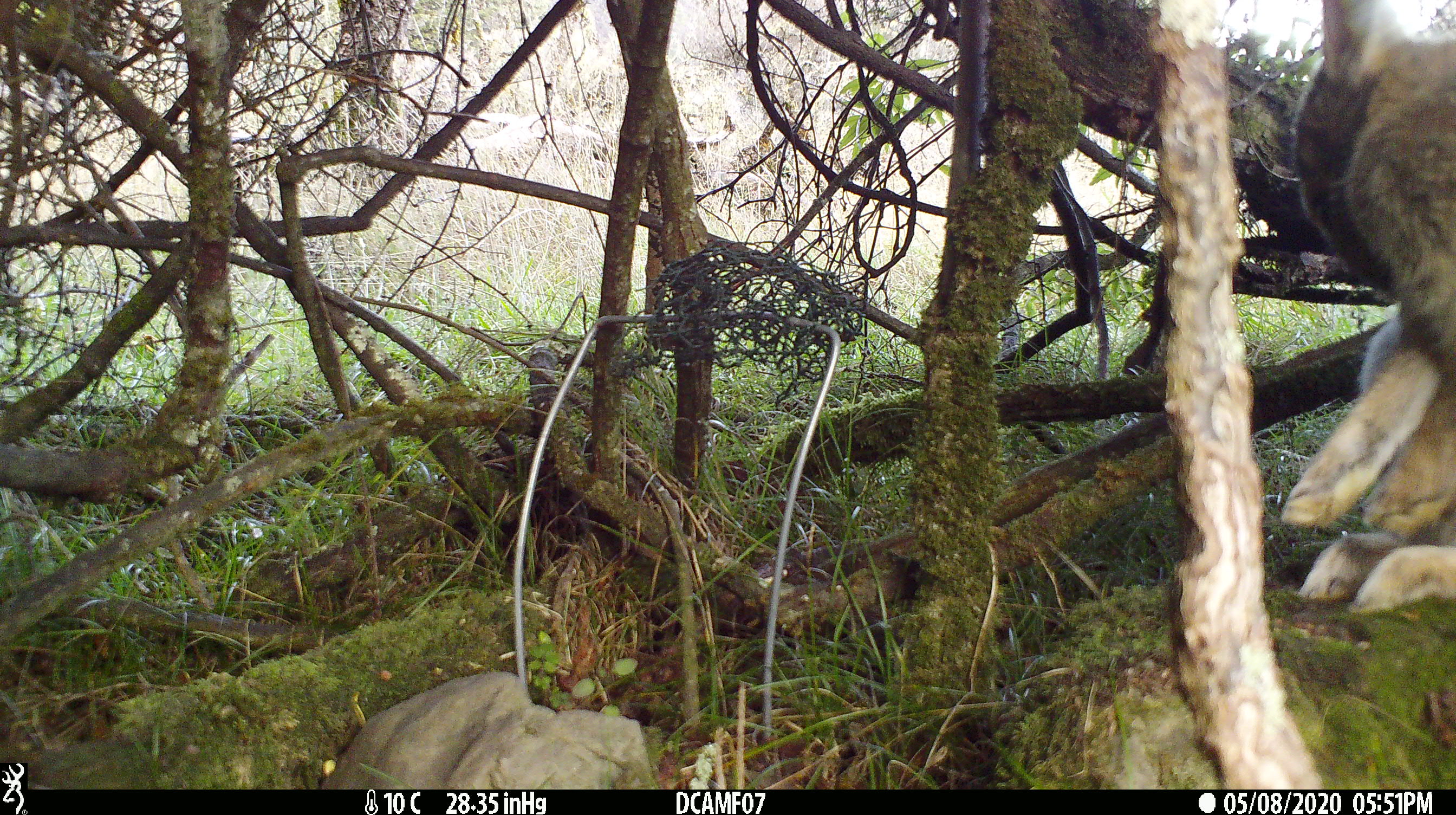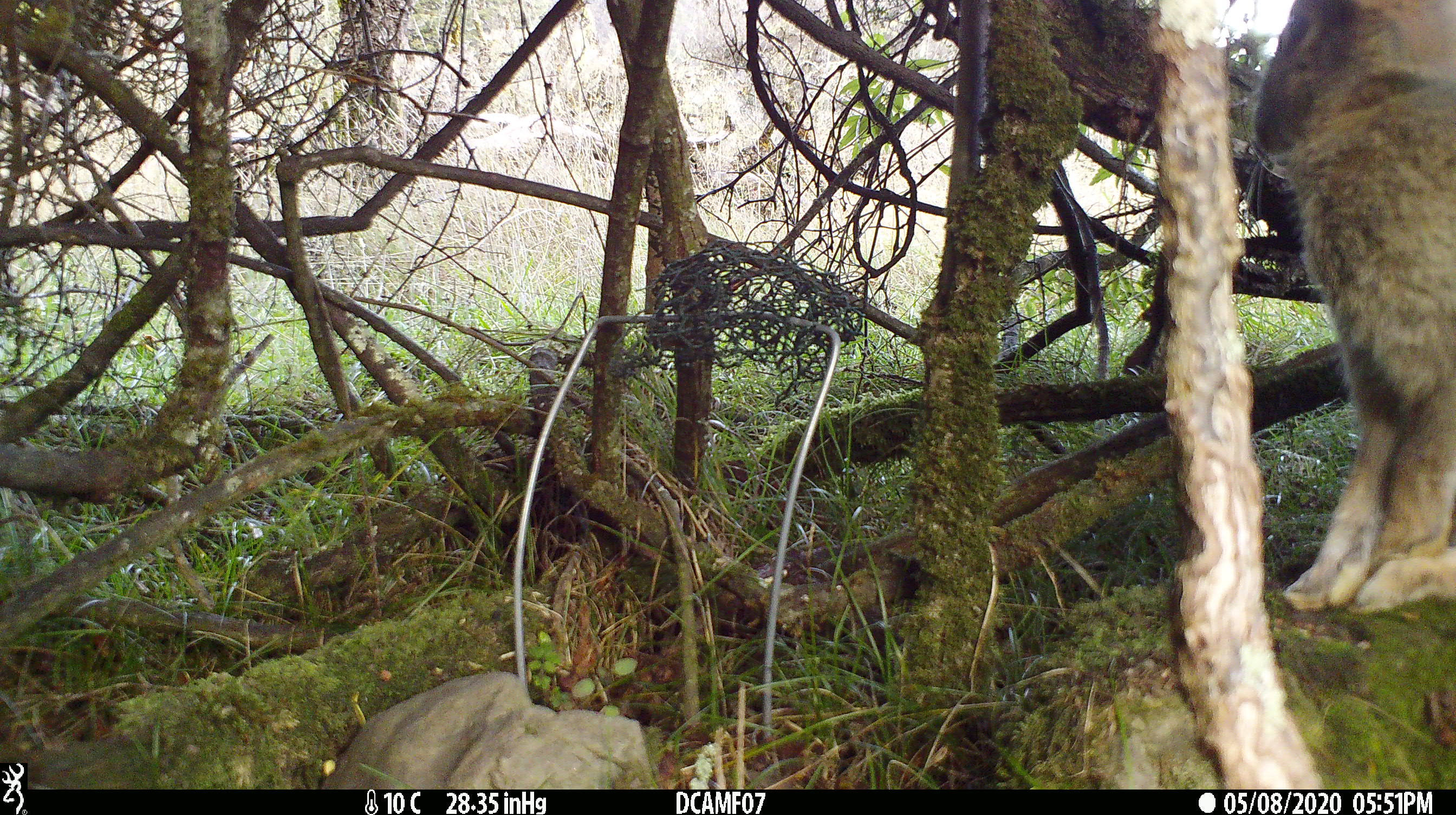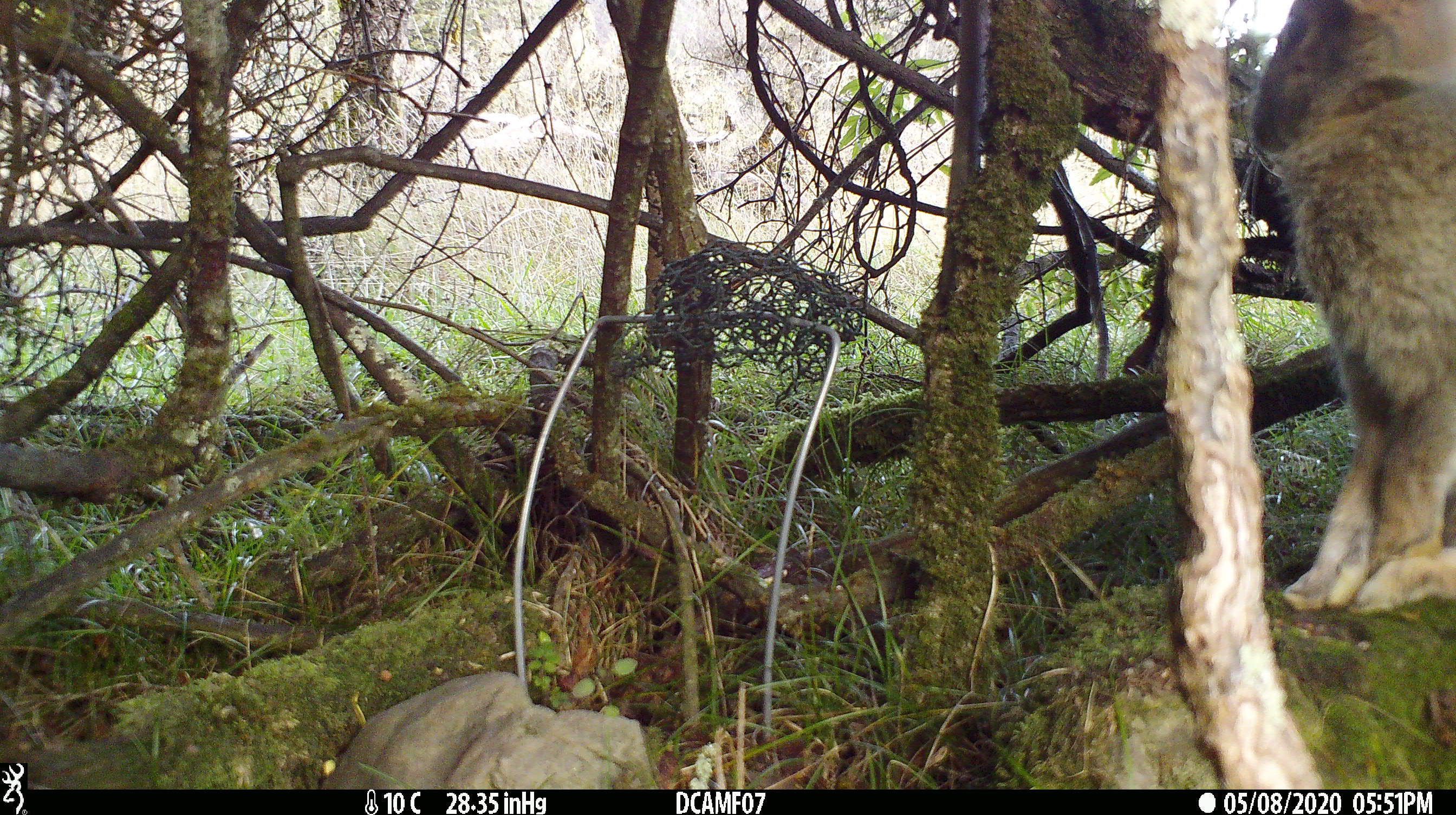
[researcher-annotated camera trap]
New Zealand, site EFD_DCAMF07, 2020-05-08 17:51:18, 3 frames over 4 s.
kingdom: Animalia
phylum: Chordata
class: Mammalia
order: Lagomorpha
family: Leporidae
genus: Oryctolagus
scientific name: Oryctolagus cuniculus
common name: european rabbit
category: rabbit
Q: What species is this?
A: Rabbit (european rabbit) (Oryctolagus cuniculus).